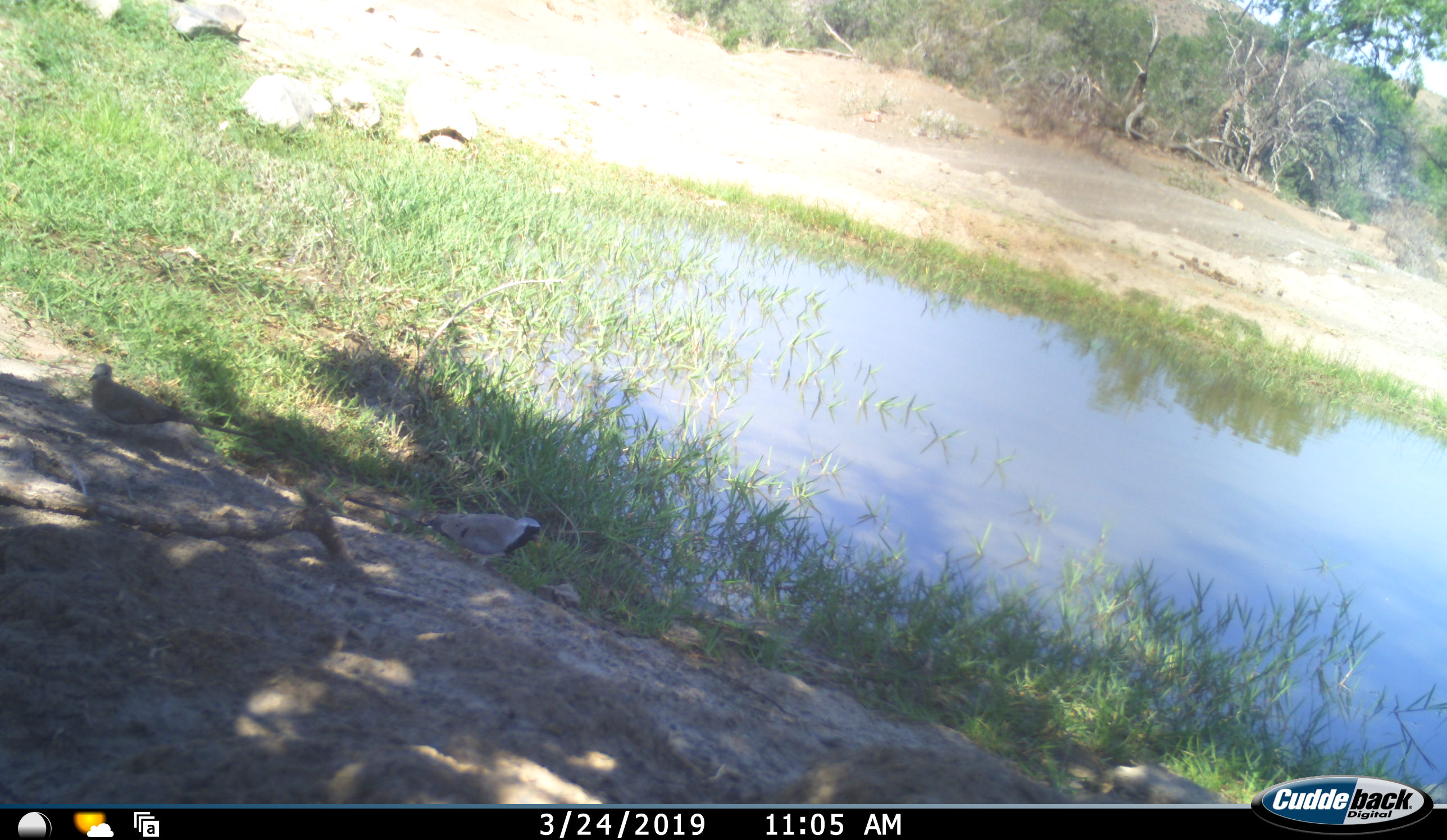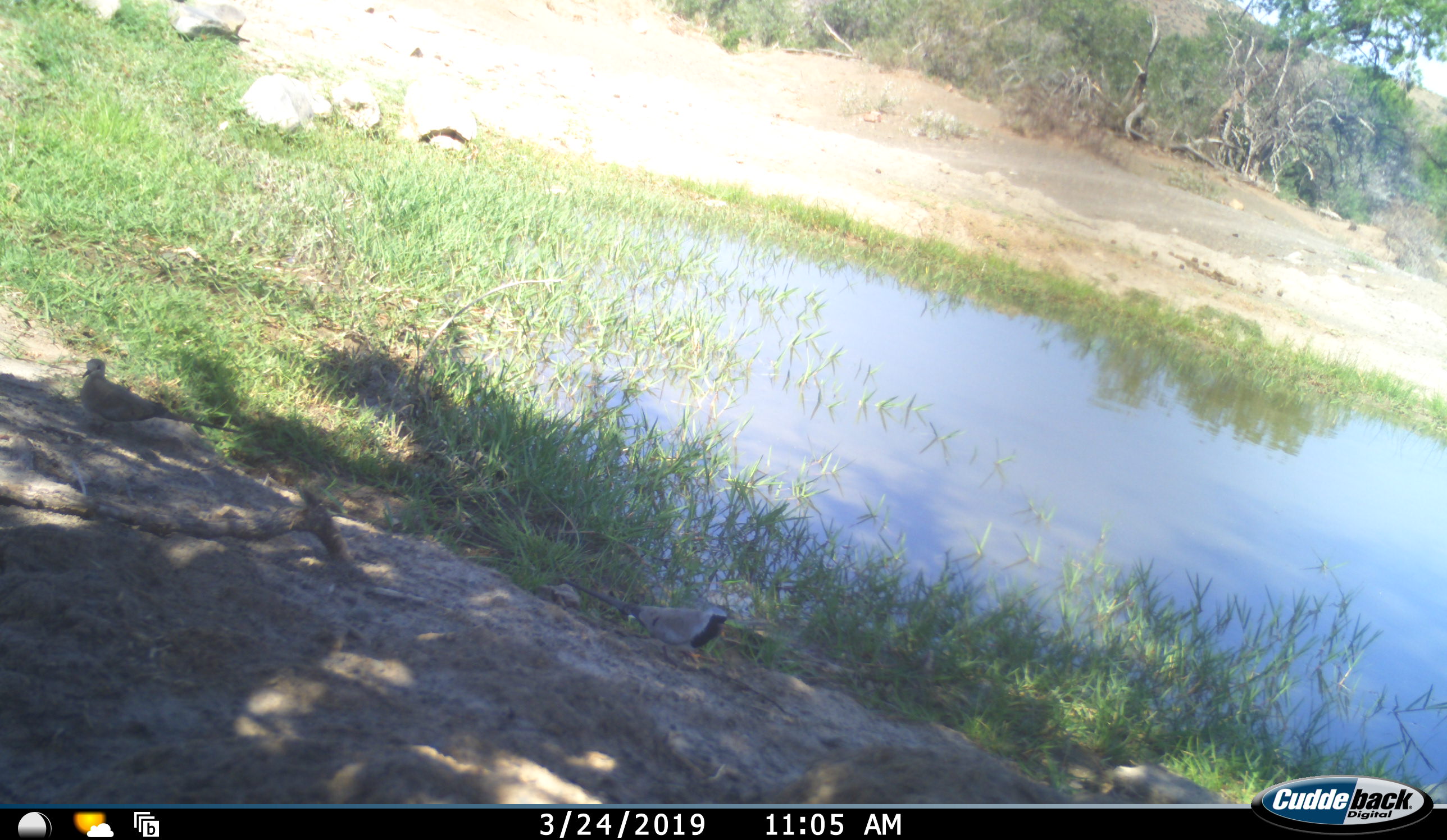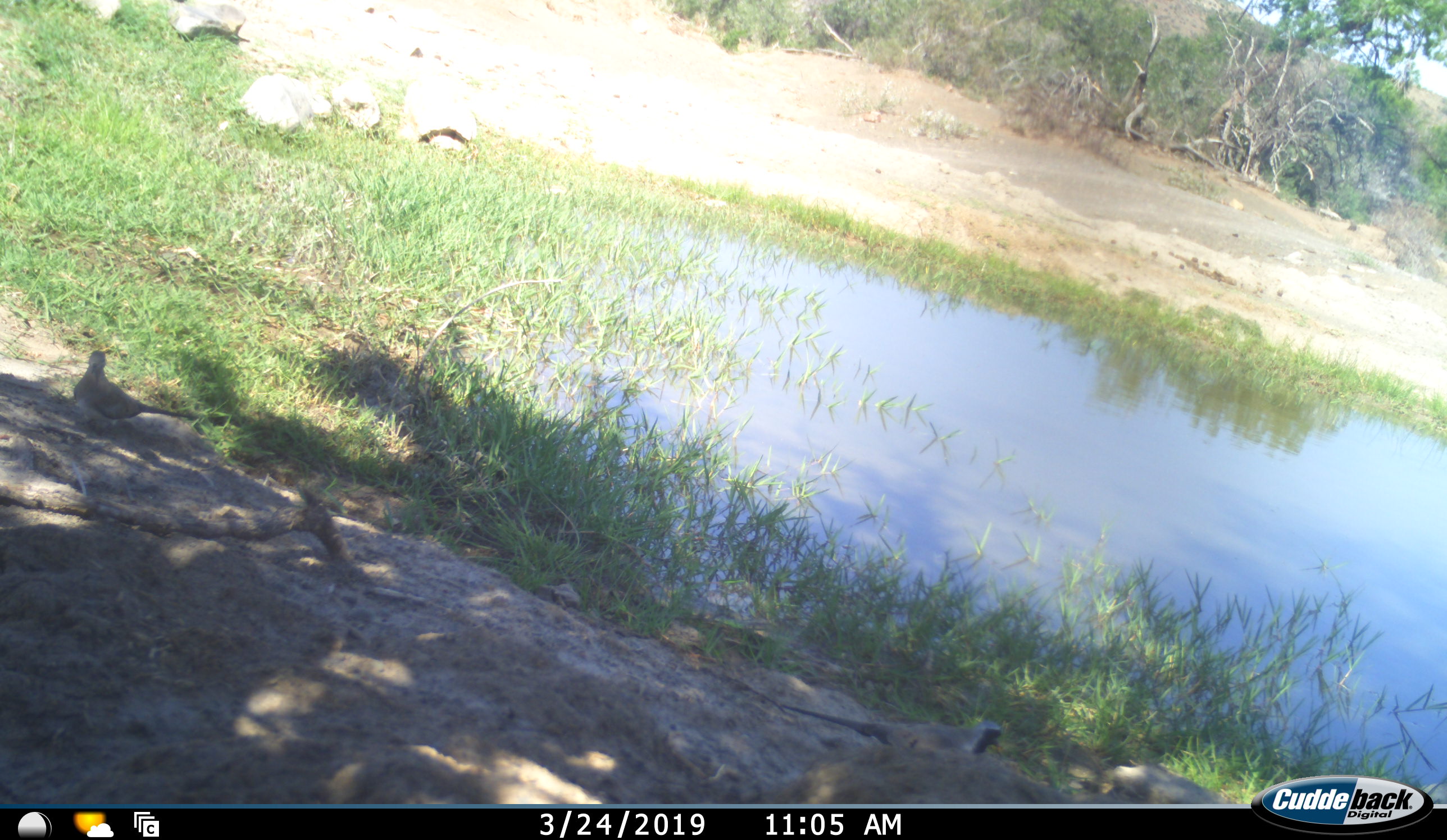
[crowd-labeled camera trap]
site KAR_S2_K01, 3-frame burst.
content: unidentified animal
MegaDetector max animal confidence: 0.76